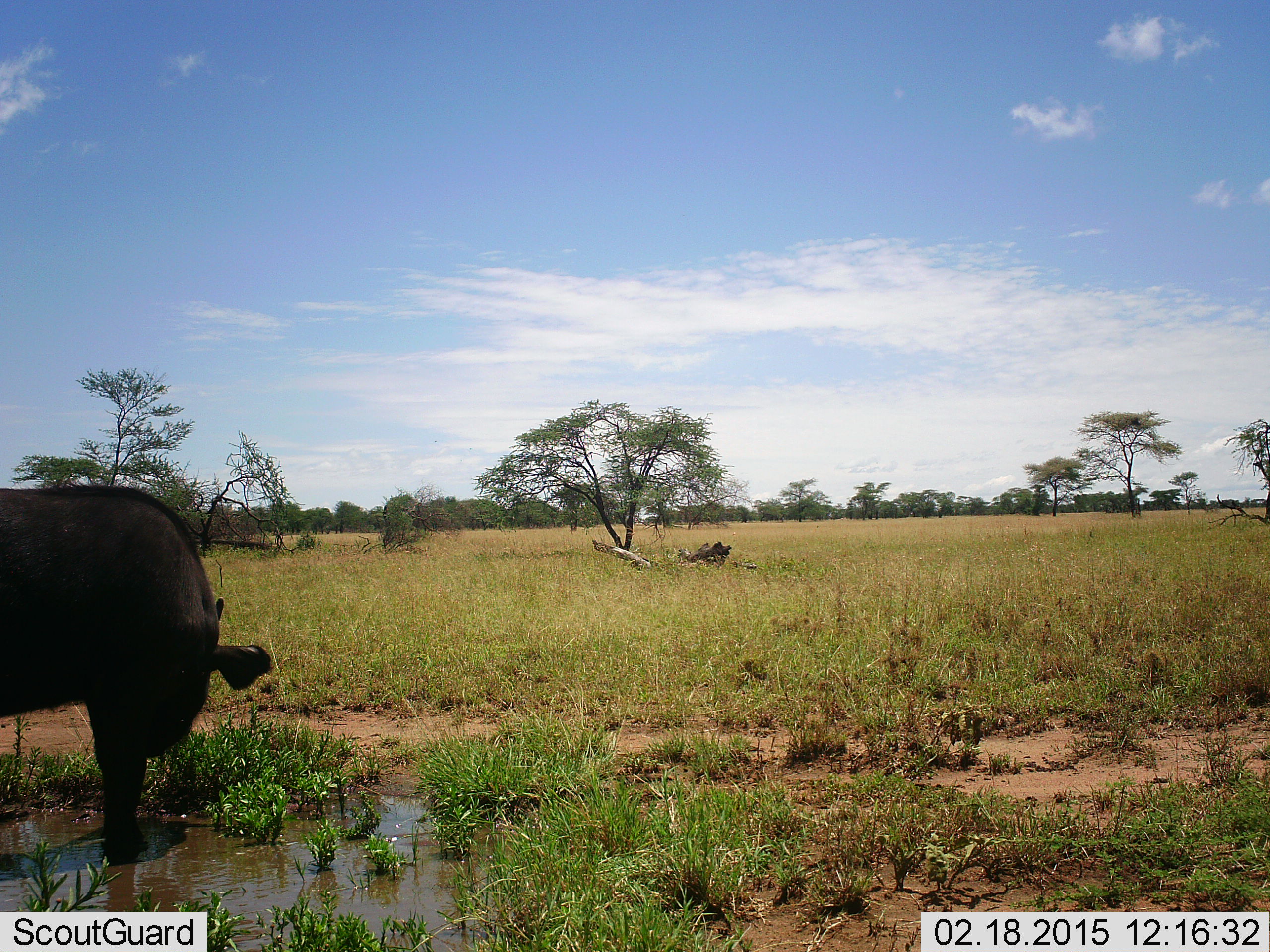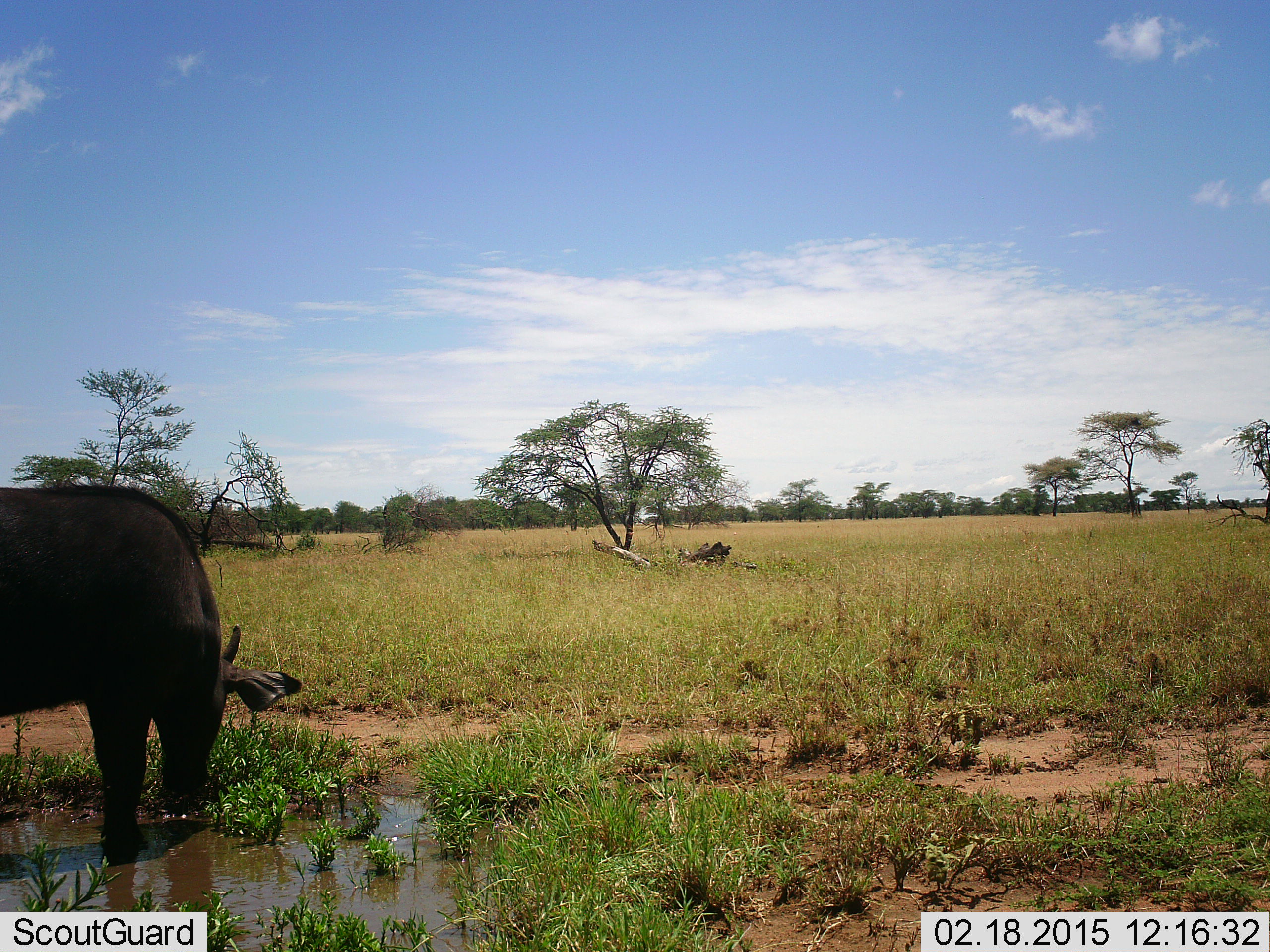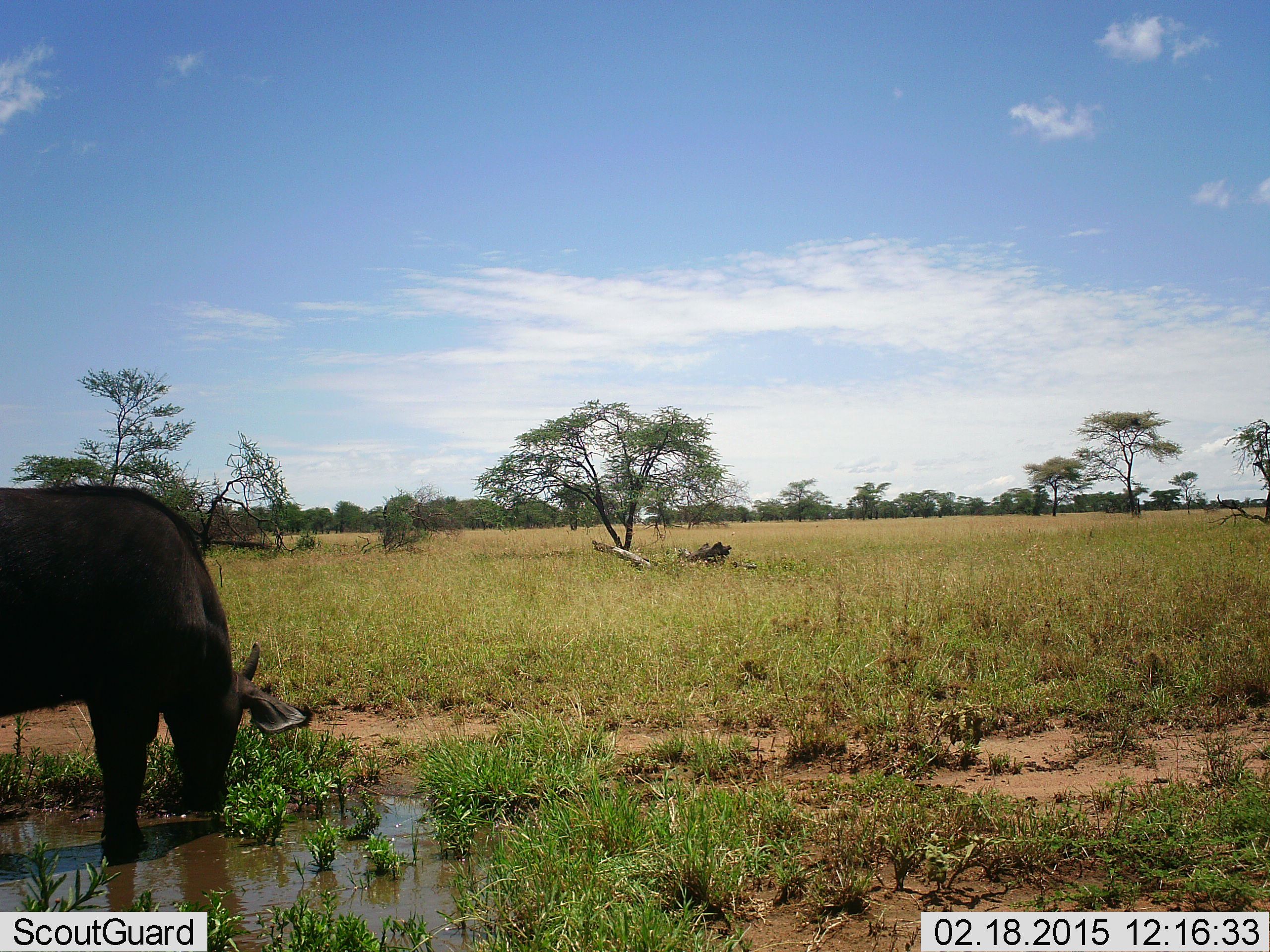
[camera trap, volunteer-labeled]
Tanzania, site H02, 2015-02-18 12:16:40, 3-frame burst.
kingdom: Animalia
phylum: Chordata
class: Mammalia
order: Artiodactyla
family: Bovidae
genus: Syncerus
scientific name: Syncerus caffer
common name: cape buffalo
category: buffalo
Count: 1.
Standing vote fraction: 60%.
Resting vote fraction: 0%.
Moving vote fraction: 0%.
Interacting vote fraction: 0%.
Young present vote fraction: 0%.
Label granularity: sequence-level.